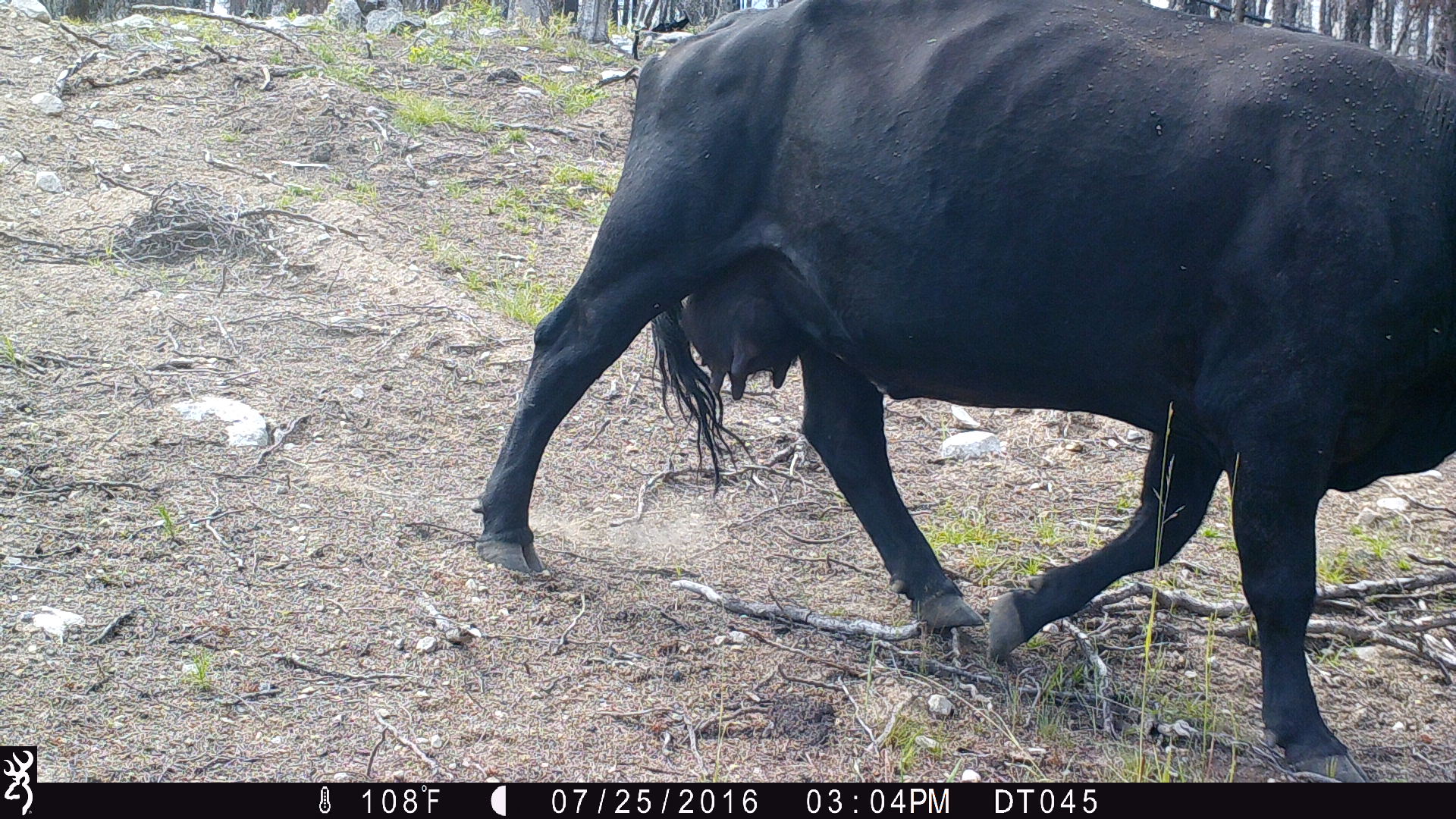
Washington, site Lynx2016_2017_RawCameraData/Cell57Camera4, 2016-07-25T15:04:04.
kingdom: Animalia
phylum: Chordata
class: Mammalia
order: Artiodactyla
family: Bovidae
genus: Bos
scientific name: Bos taurus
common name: domestic cattle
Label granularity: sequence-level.